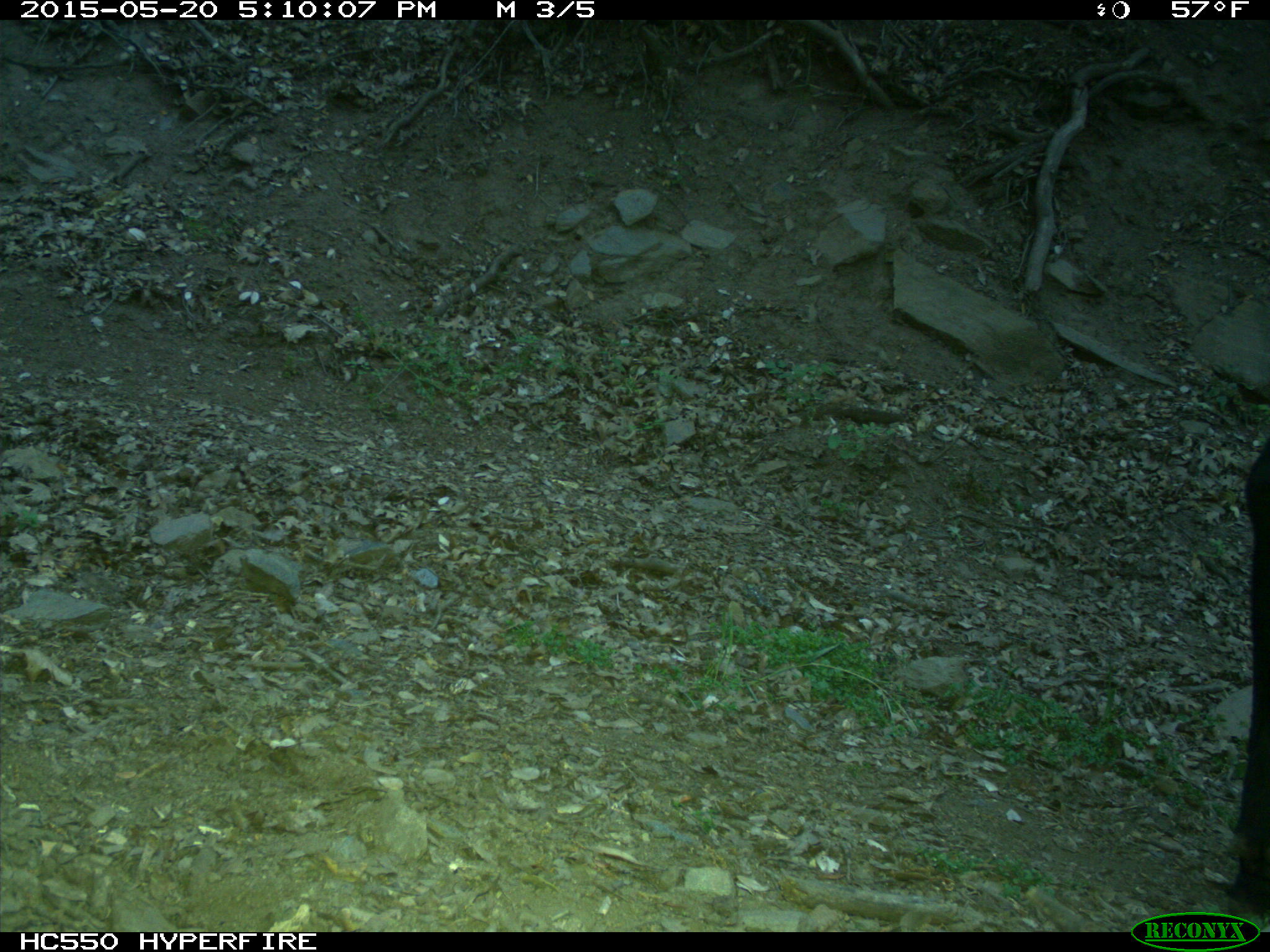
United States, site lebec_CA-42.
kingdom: Animalia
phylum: Chordata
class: Mammalia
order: Artiodactyla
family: Bovidae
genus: Bos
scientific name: Bos taurus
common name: domestic cow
Bos taurus (domestic cow).